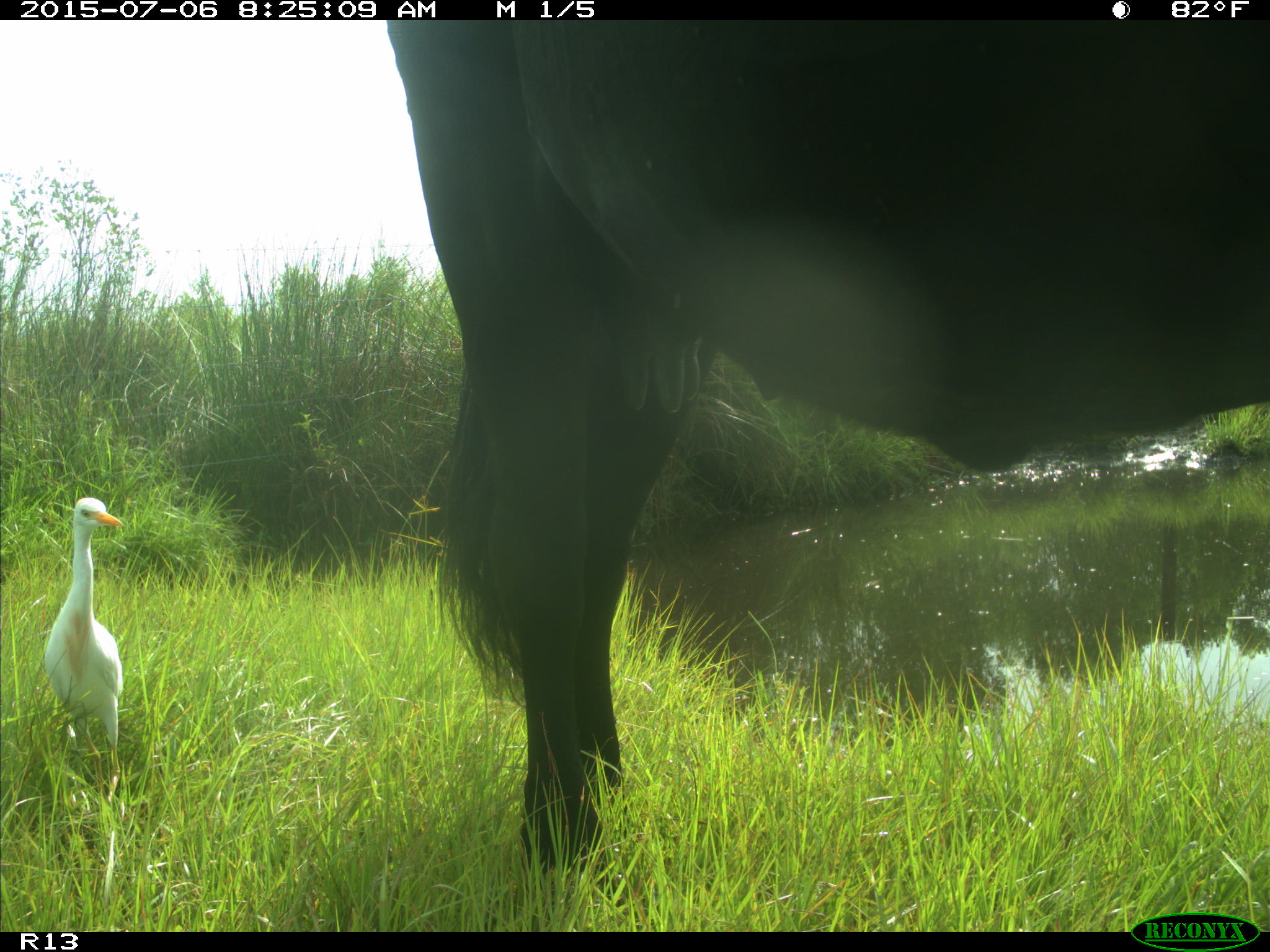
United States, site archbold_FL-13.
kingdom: Animalia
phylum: Chordata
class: Mammalia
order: Artiodactyla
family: Bovidae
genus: Bos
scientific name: Bos taurus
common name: domestic cow